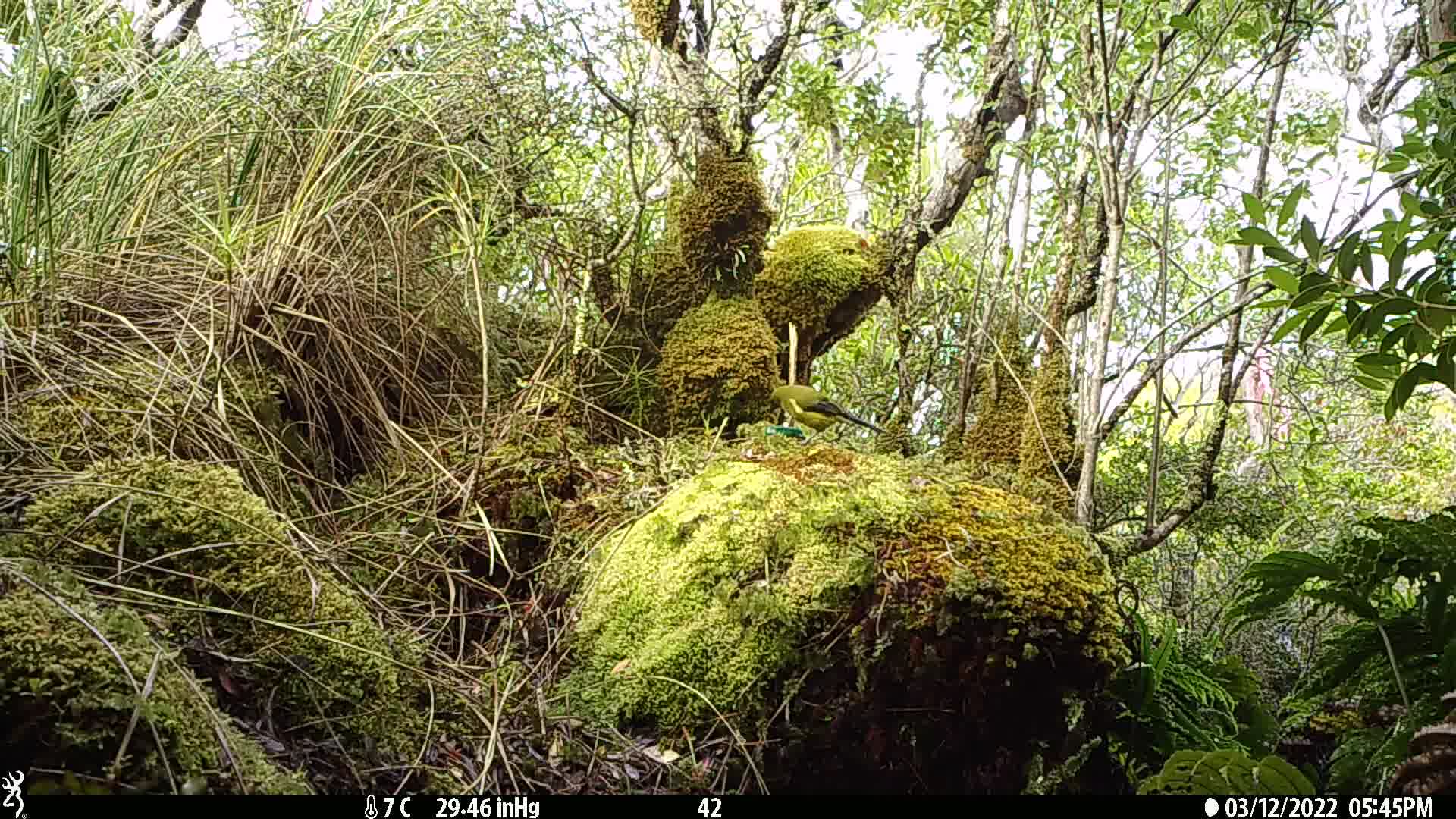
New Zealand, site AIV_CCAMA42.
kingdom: Animalia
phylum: Chordata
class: Aves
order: Passeriformes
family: Meliphagidae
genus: Anthornis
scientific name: Anthornis melanura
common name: new zealand bellbird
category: bellbird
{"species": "bellbird (new zealand bellbird) (Anthornis melanura)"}